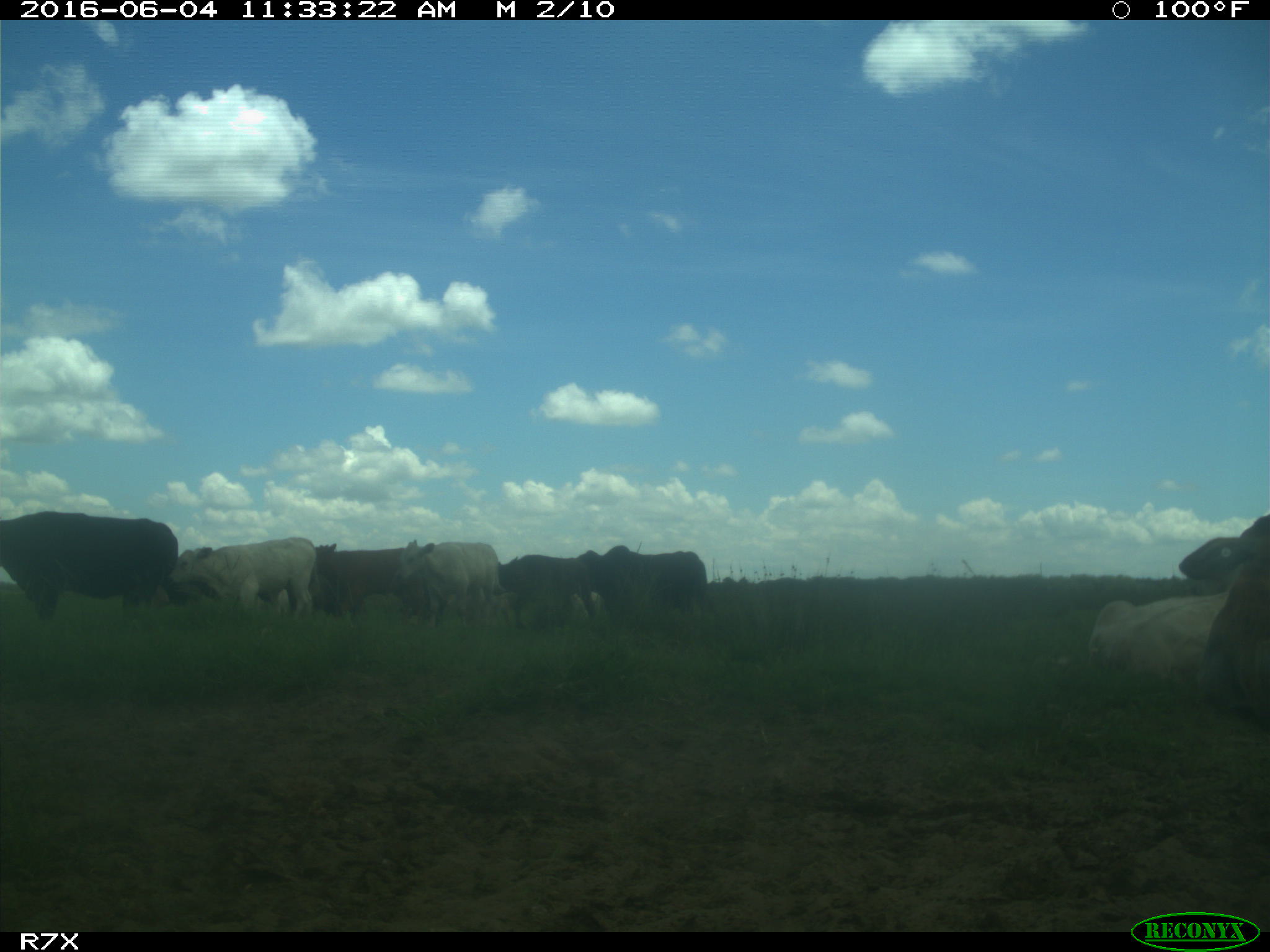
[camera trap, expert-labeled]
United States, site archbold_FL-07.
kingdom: Animalia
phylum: Chordata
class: Mammalia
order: Artiodactyla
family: Bovidae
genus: Bos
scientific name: Bos taurus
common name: domestic cow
Bos taurus (domestic cow).